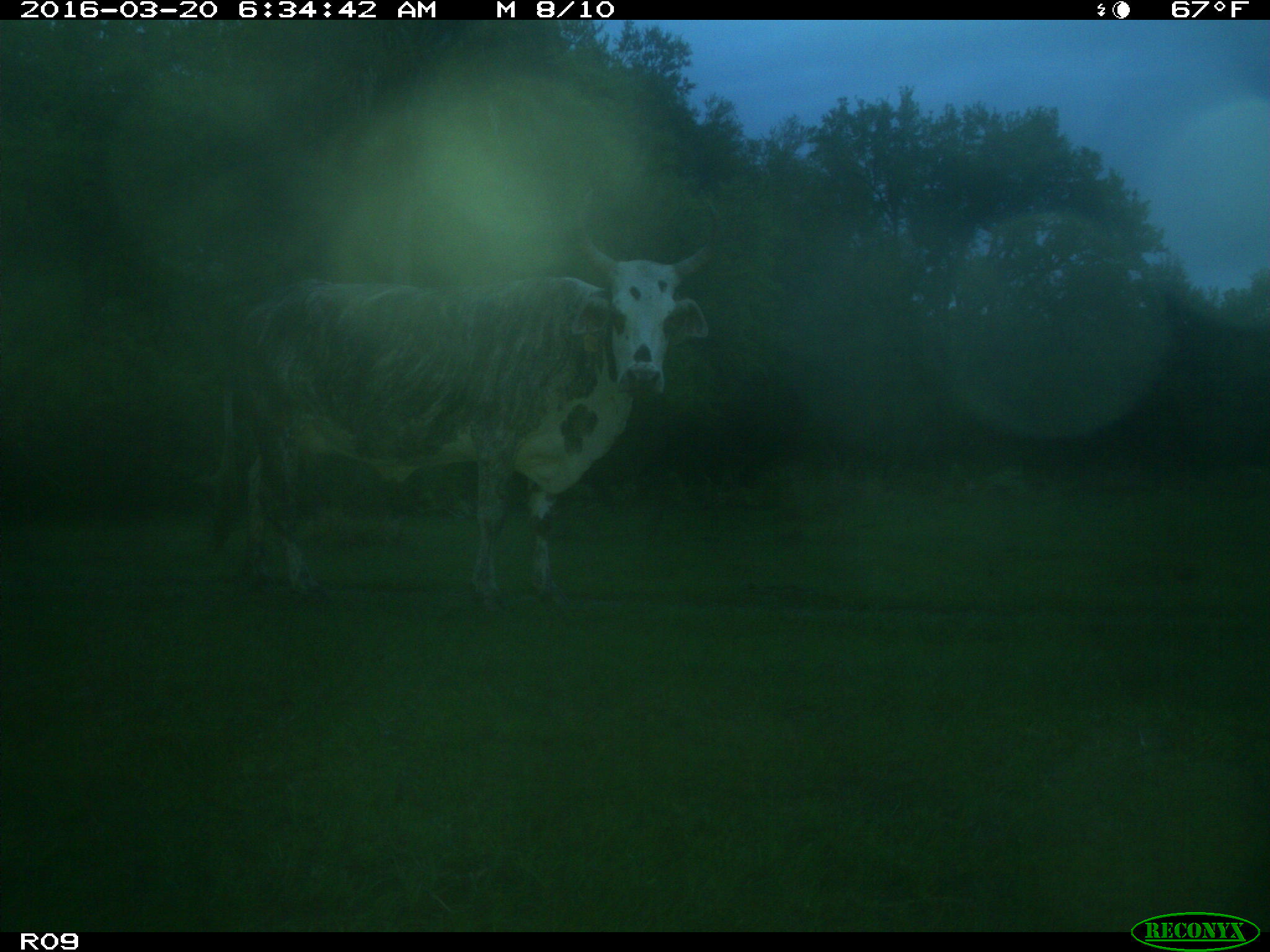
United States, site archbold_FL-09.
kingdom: Animalia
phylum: Chordata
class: Mammalia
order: Artiodactyla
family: Bovidae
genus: Bos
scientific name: Bos taurus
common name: domestic cow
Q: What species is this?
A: Bos taurus (domestic cow).